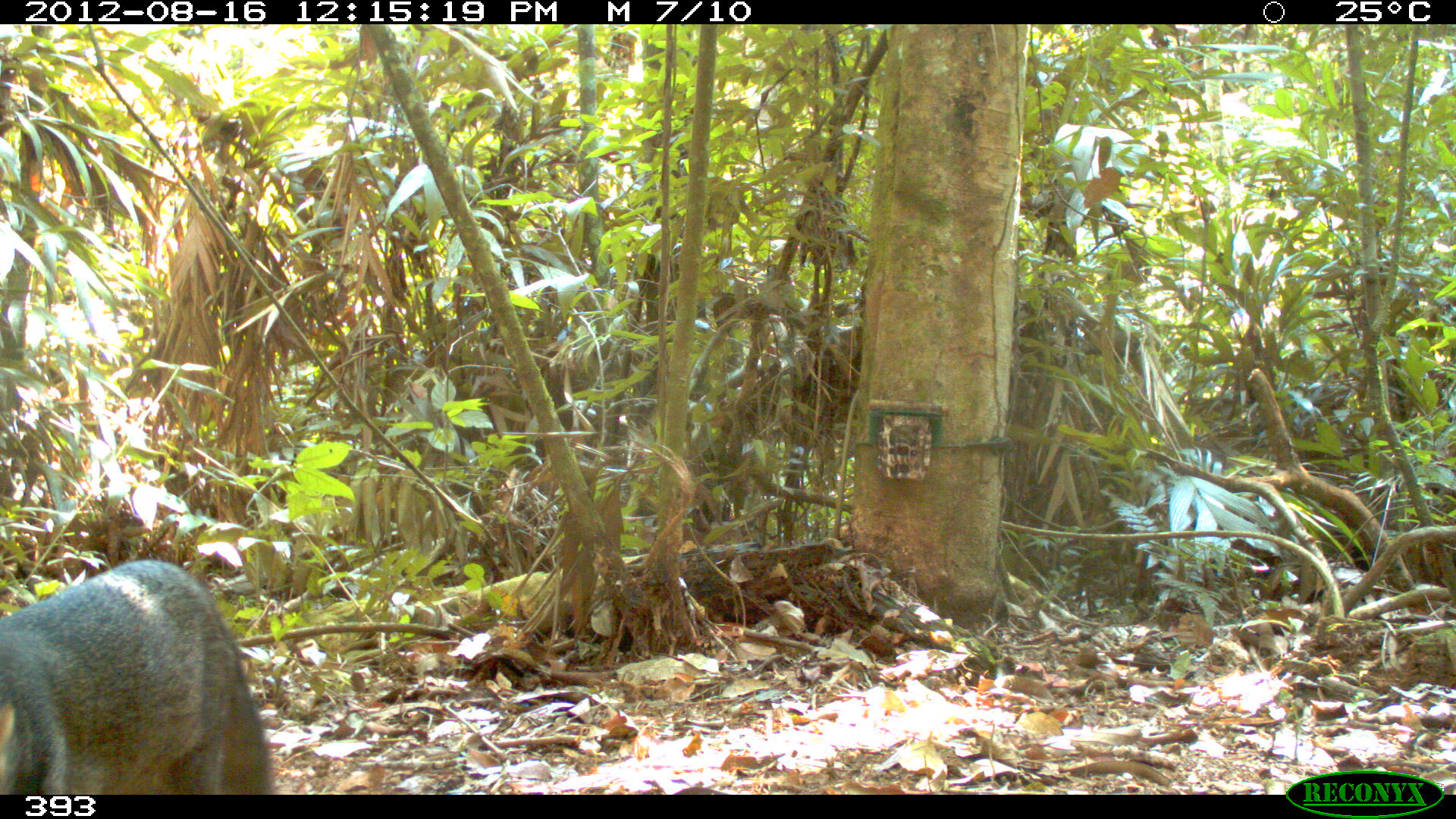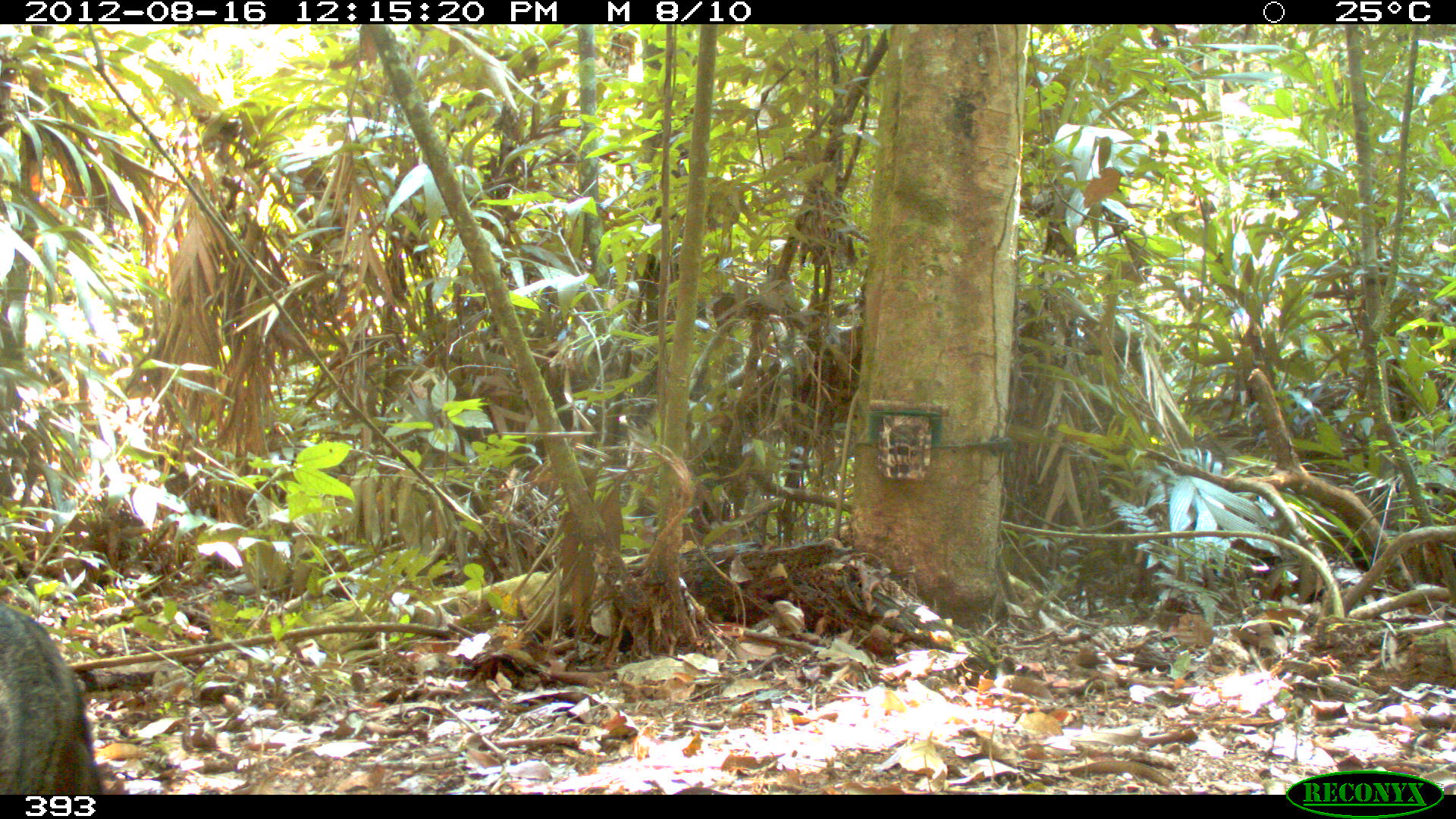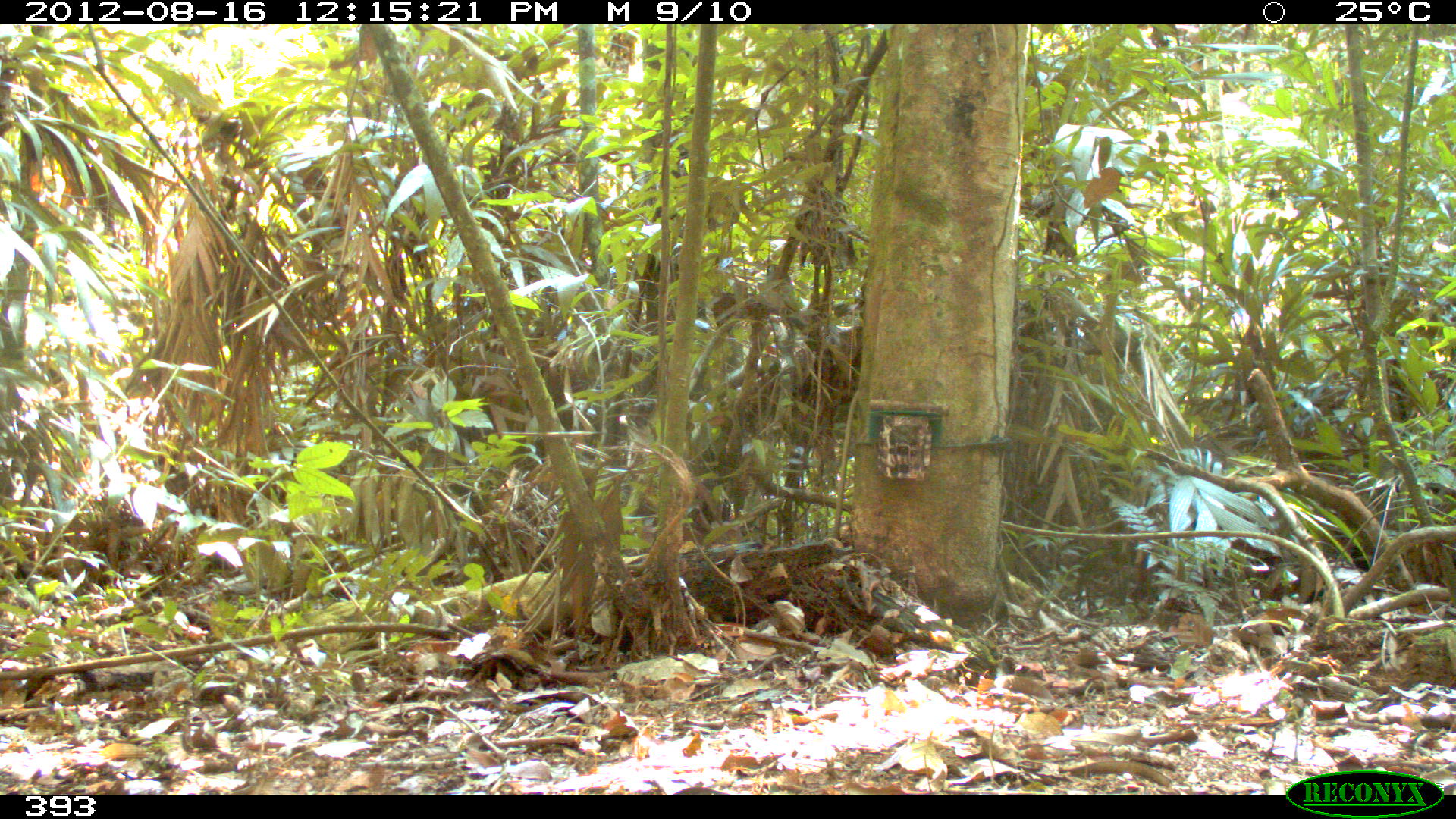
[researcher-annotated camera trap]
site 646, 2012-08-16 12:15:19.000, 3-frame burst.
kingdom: Animalia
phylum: Chordata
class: Mammalia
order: Carnivora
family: Canidae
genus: Atelocynus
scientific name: Atelocynus microtis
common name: short-eared dog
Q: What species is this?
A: Atelocynus microtis (short-eared dog).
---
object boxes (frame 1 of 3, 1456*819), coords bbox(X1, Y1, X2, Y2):
atelocynus microtis: bbox(0, 559, 274, 793)